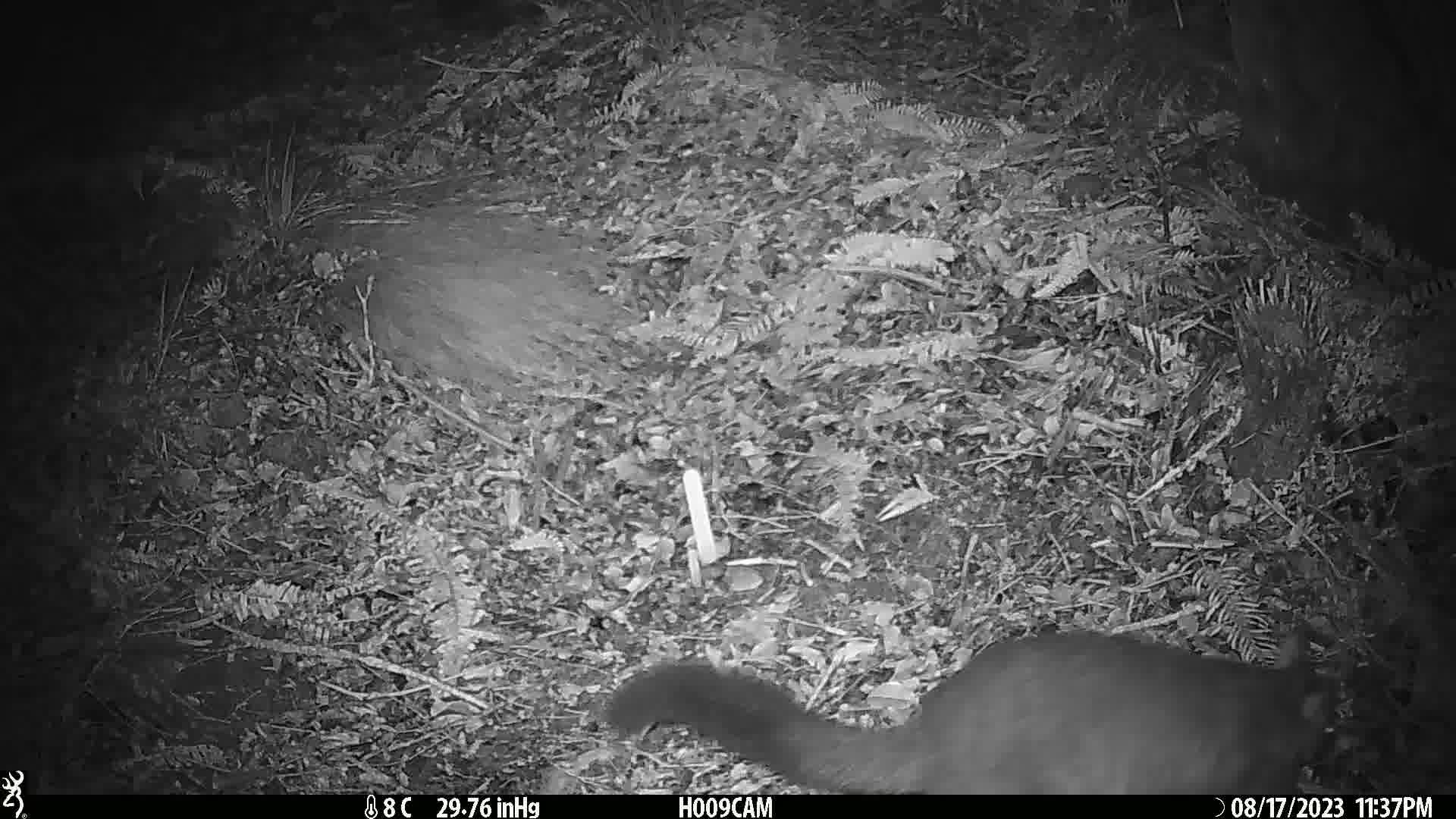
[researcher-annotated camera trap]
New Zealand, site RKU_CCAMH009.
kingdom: Animalia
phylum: Chordata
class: Mammalia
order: Diprotodontia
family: Phalangeridae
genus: Trichosurus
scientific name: Trichosurus vulpecula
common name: common brushtail possum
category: possum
Possum (common brushtail possum) (Trichosurus vulpecula).